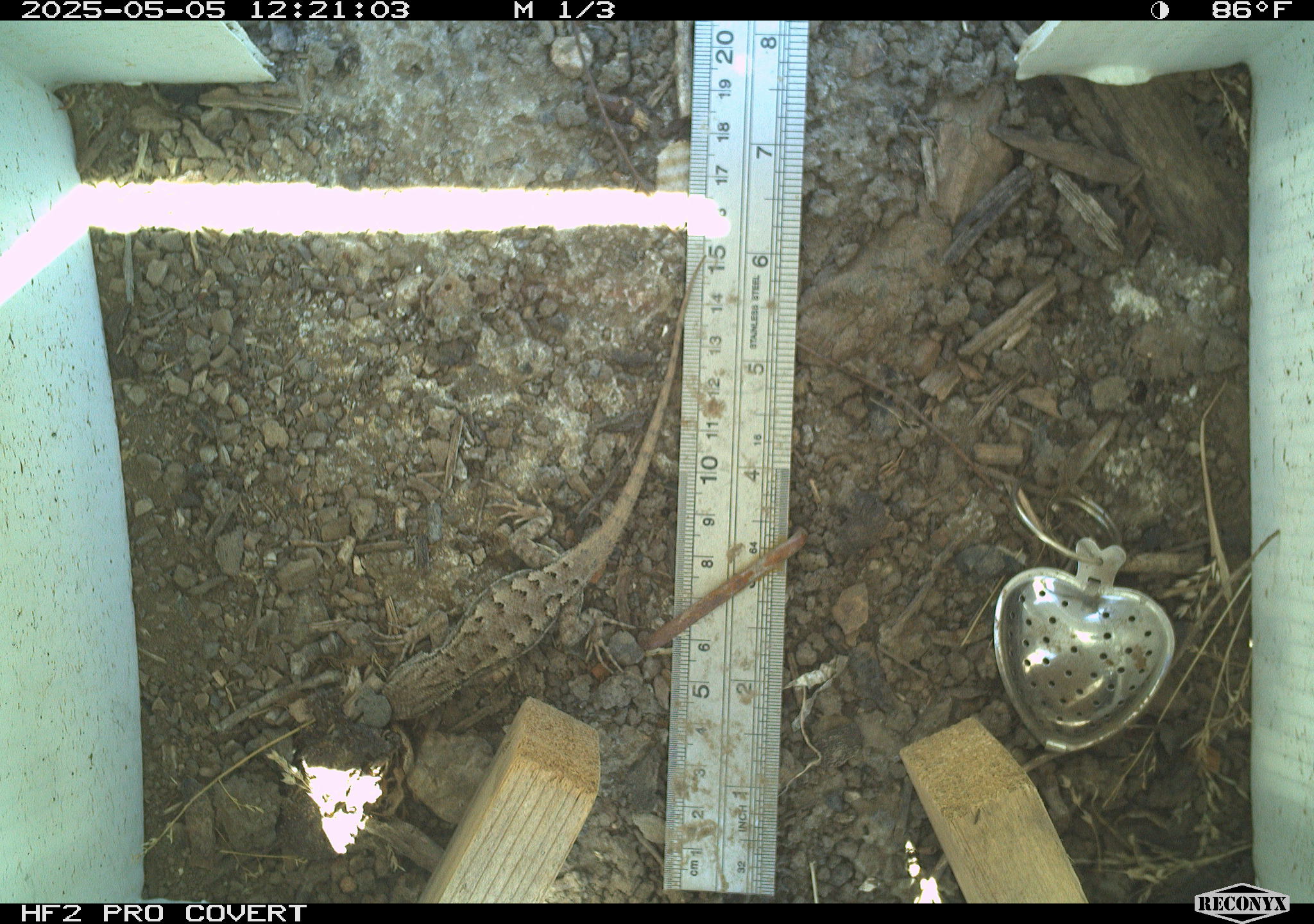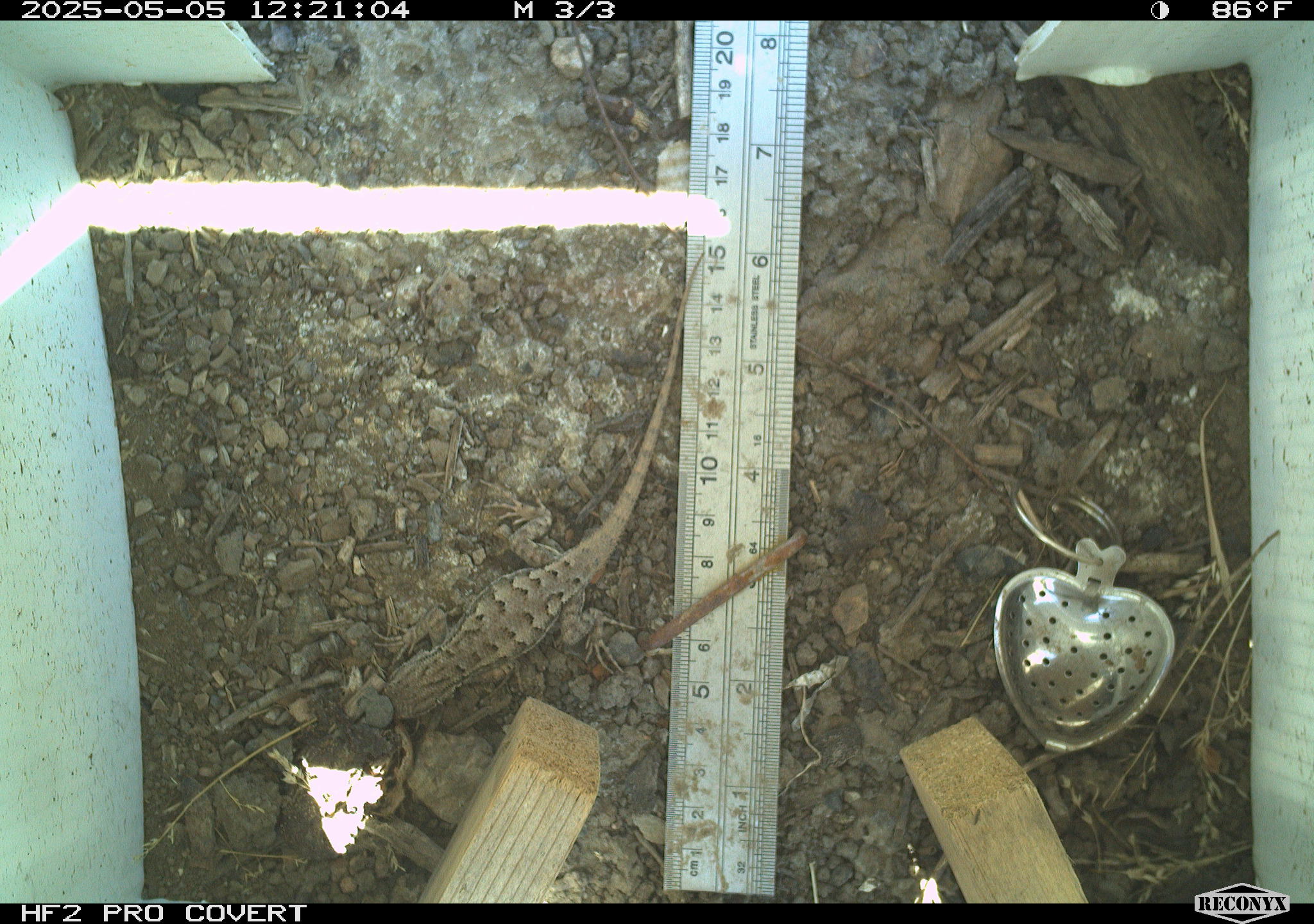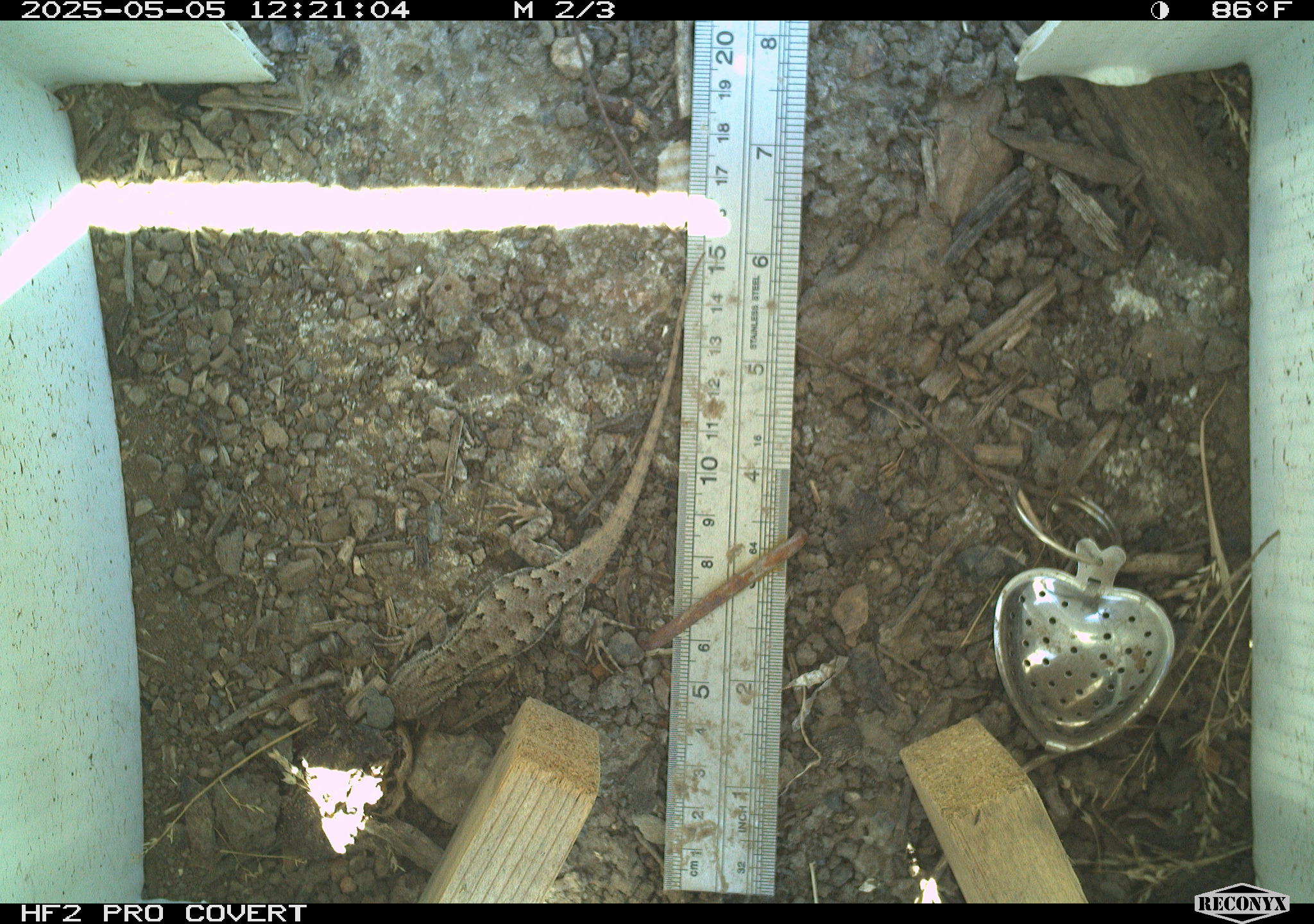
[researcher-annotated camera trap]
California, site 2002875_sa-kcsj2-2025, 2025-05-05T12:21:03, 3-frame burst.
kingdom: Animalia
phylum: Chordata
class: Reptilia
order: Squamata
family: Phrynosomatidae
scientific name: Phrynosomatidae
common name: north american spiny lizards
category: sceloporus/uta species